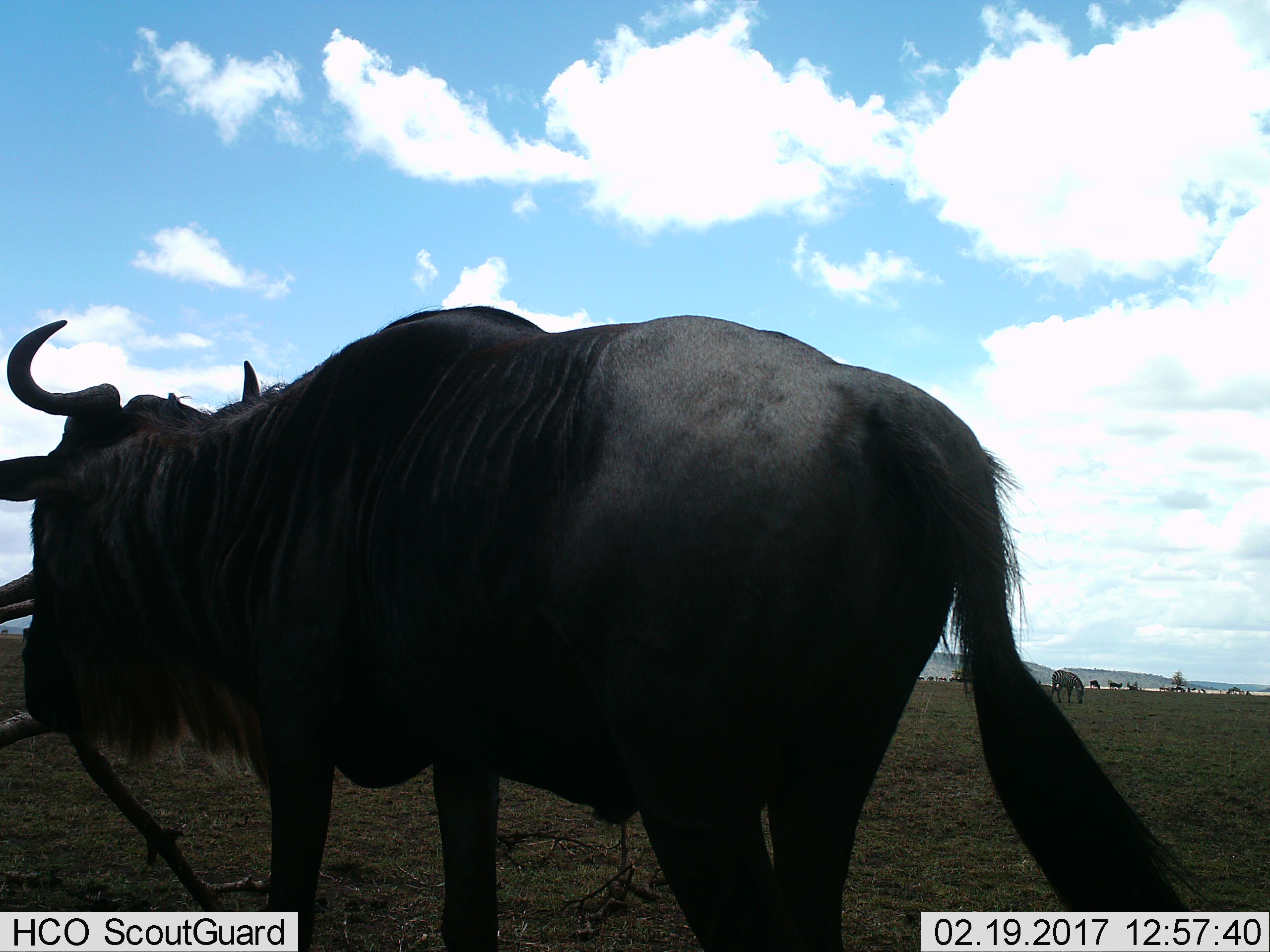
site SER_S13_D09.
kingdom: Animalia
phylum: Chordata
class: Mammalia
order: Artiodactyla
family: Bovidae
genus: Connochaetes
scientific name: Connochaetes taurinus taurinus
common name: blue wildebeest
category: wildebeestblue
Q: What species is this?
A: Wildebeestblue (blue wildebeest) (Connochaetes taurinus taurinus).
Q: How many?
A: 1.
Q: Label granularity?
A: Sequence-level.